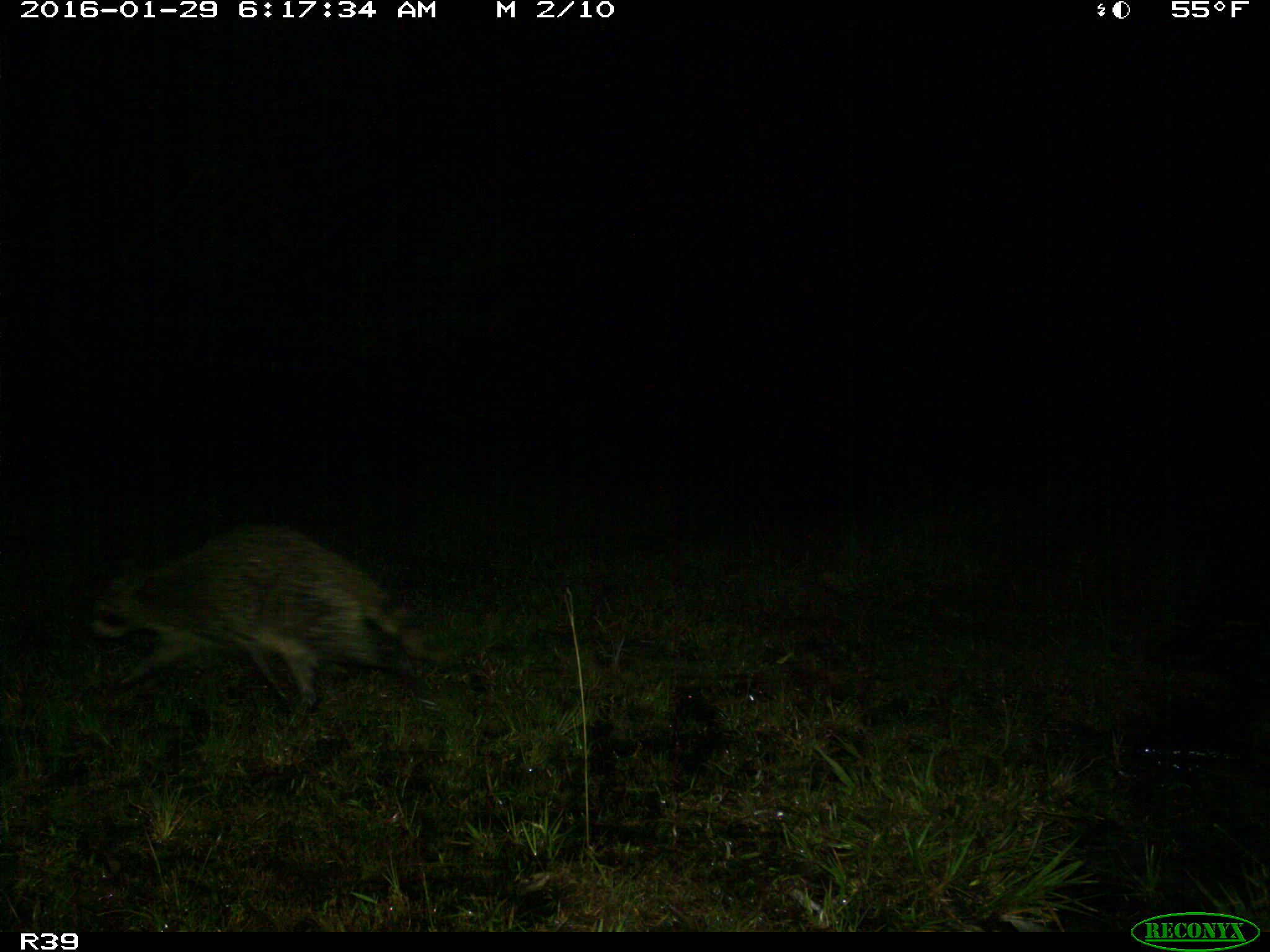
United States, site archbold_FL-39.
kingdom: Animalia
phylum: Chordata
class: Mammalia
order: Carnivora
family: Procyonidae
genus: Procyon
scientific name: Procyon lotor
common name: common raccoon